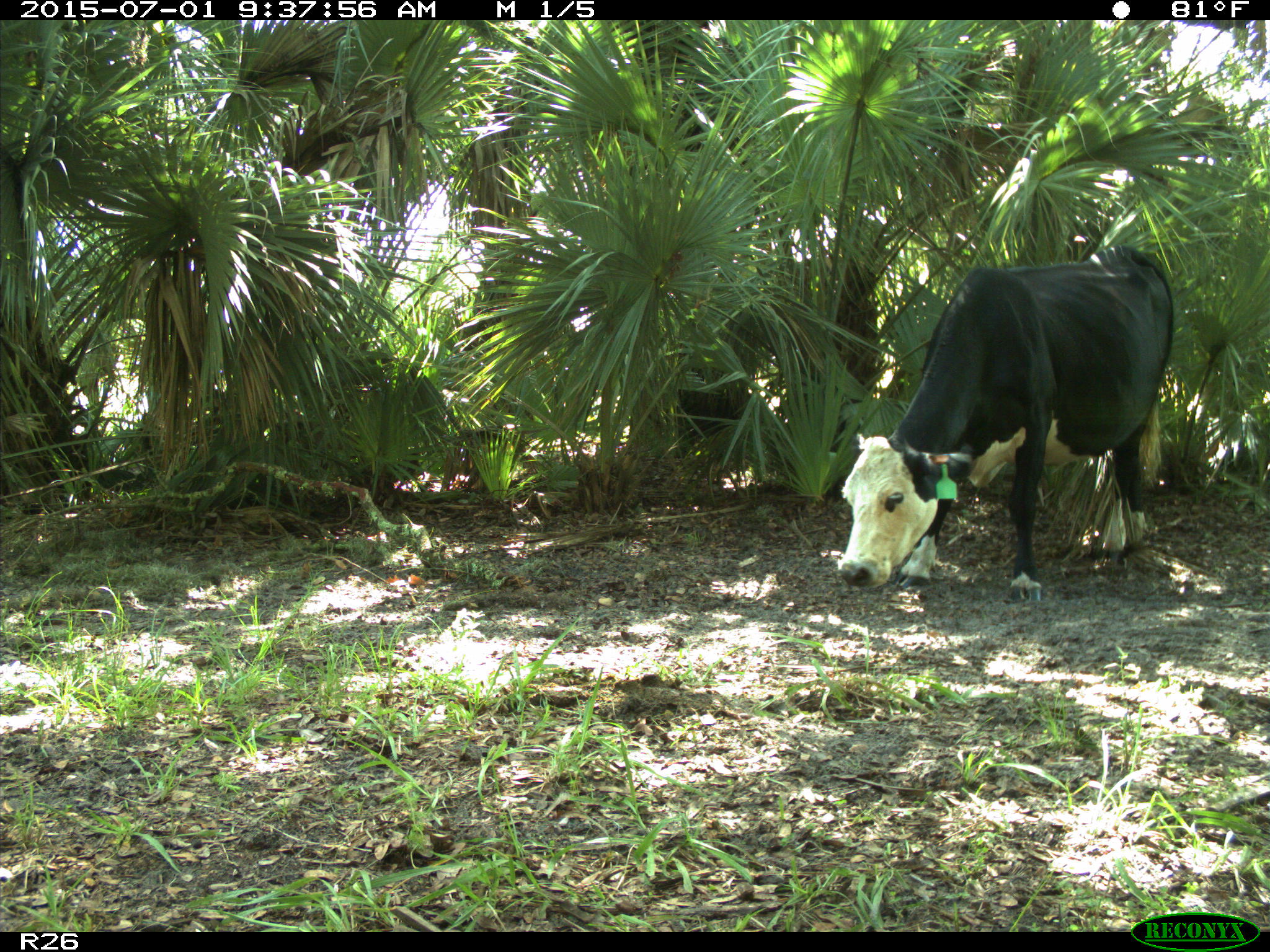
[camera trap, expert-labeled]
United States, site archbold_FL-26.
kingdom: Animalia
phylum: Chordata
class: Mammalia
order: Artiodactyla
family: Bovidae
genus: Bos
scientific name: Bos taurus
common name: domestic cow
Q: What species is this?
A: Bos taurus (domestic cow).